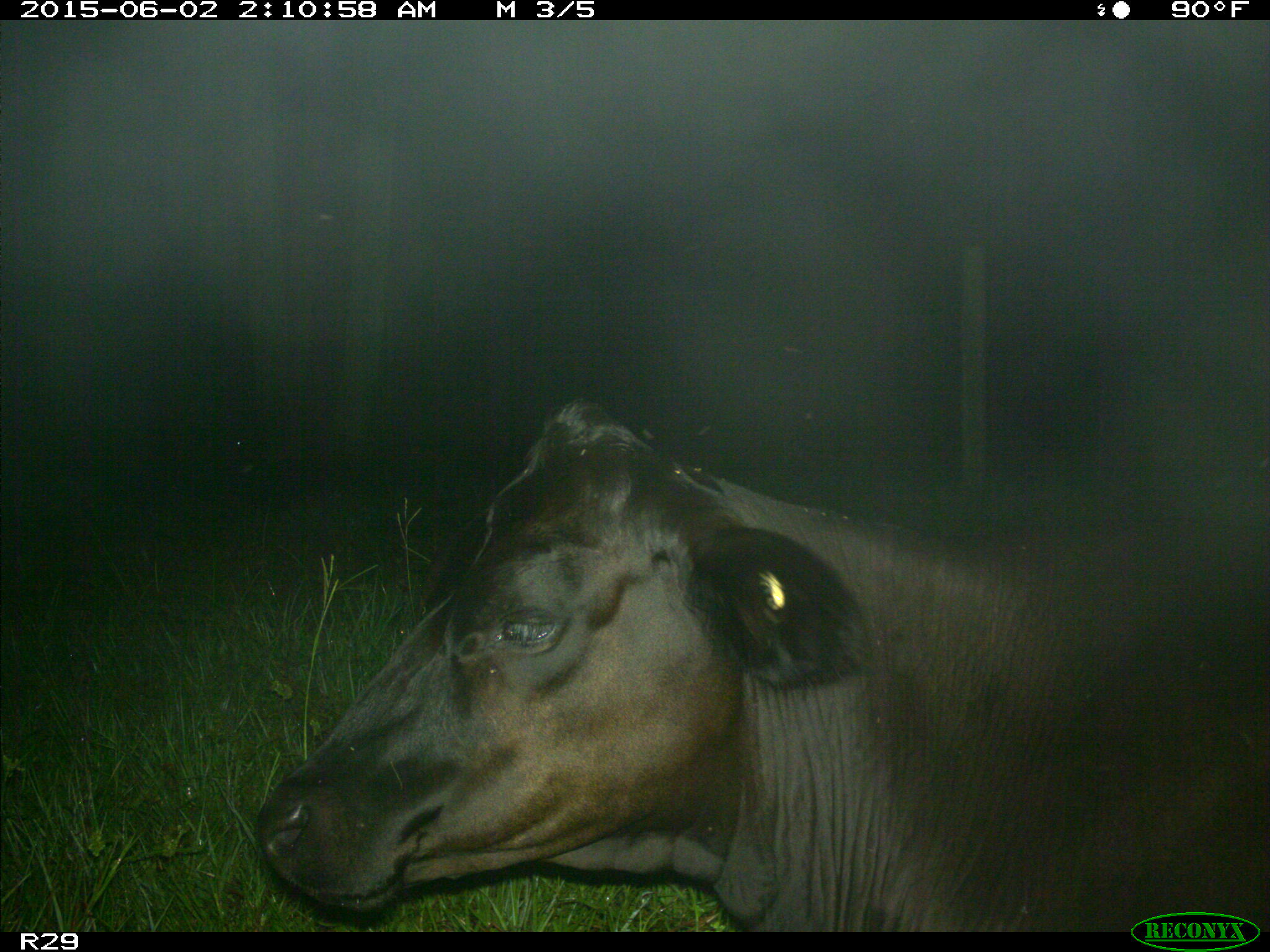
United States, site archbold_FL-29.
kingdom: Animalia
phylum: Chordata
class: Mammalia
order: Artiodactyla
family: Bovidae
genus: Bos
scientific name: Bos taurus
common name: domestic cow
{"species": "Bos taurus (domestic cow)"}